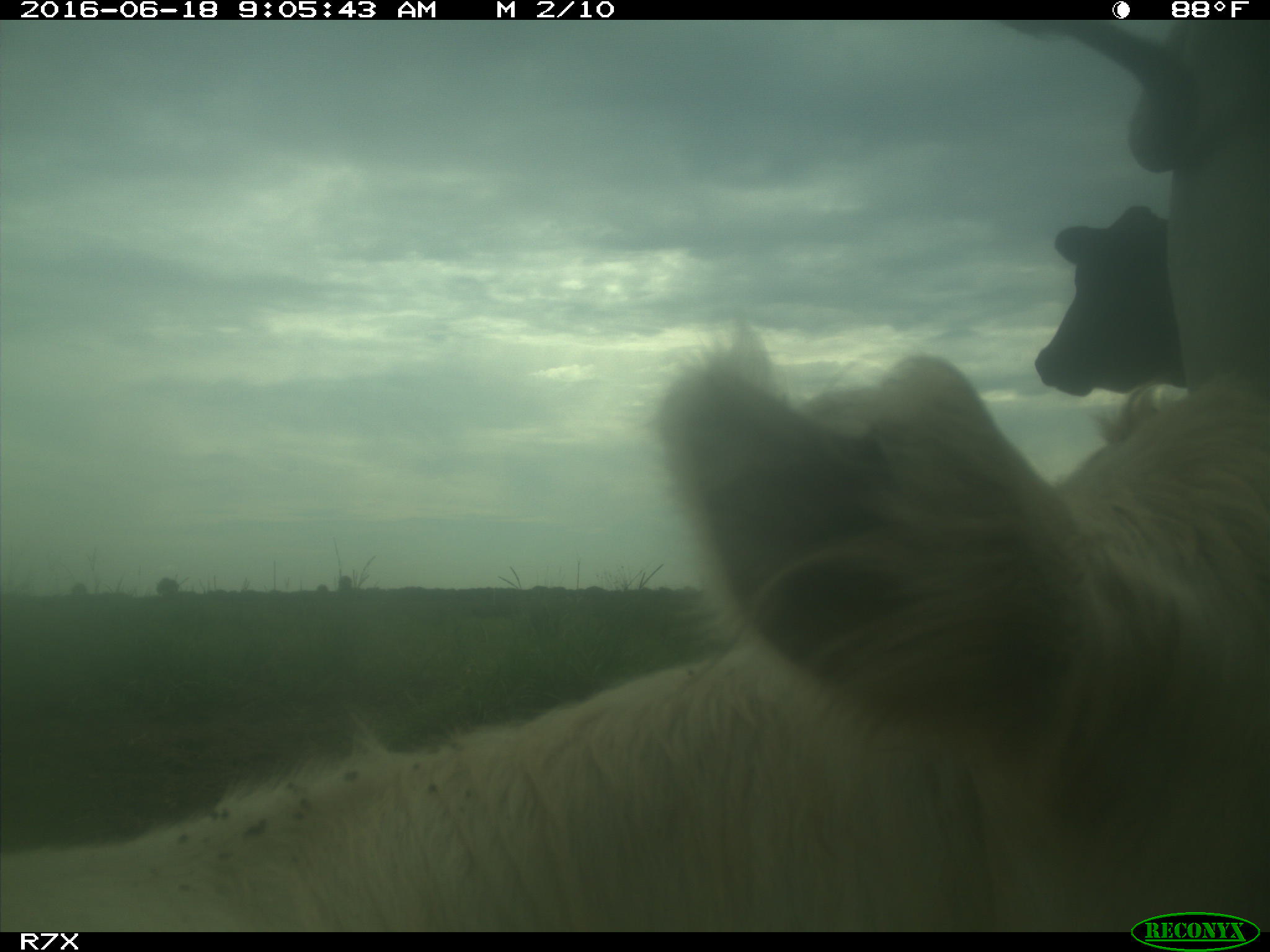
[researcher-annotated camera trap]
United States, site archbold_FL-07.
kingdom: Animalia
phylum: Chordata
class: Mammalia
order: Artiodactyla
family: Bovidae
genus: Bos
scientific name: Bos taurus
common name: domestic cow